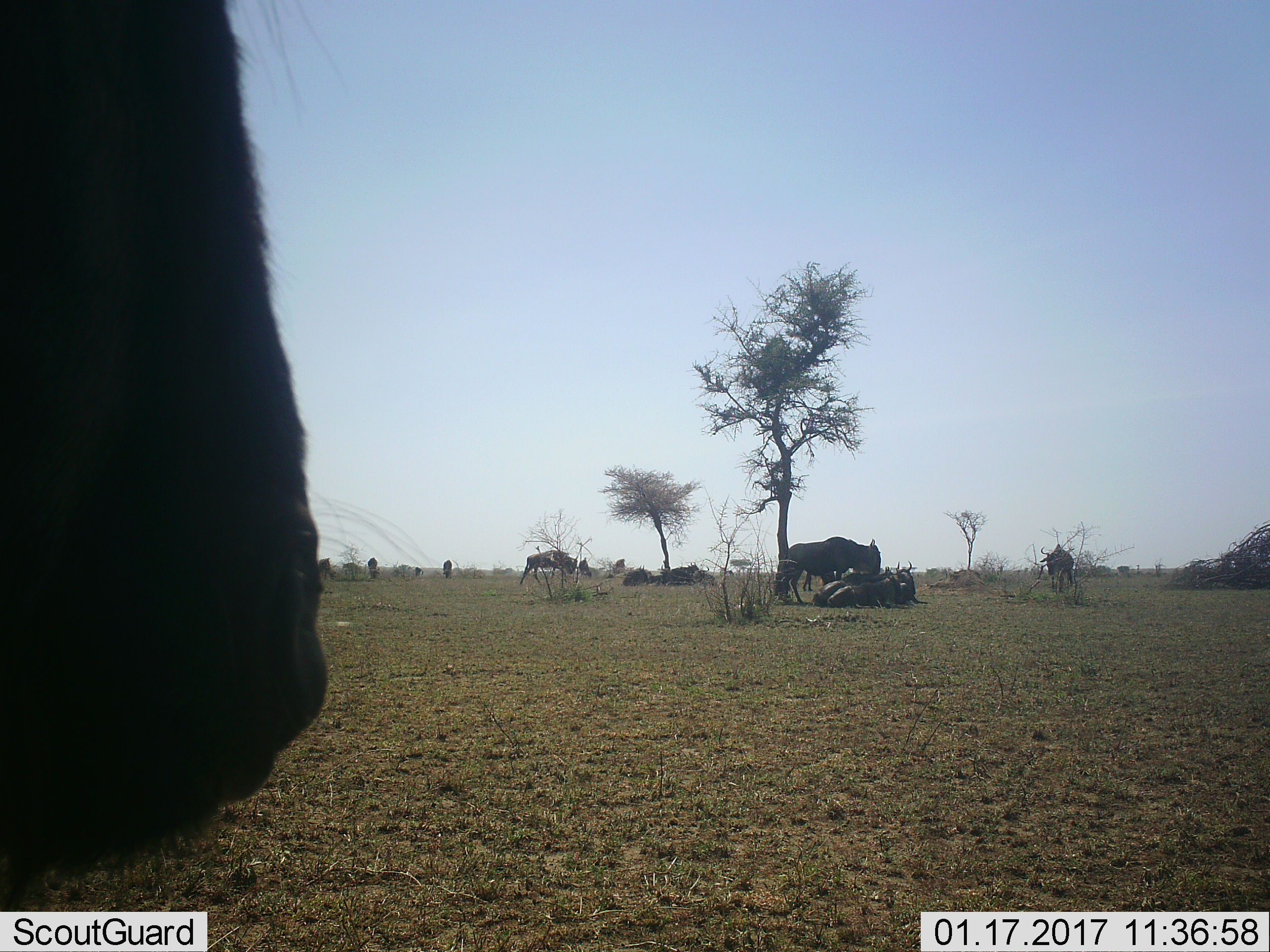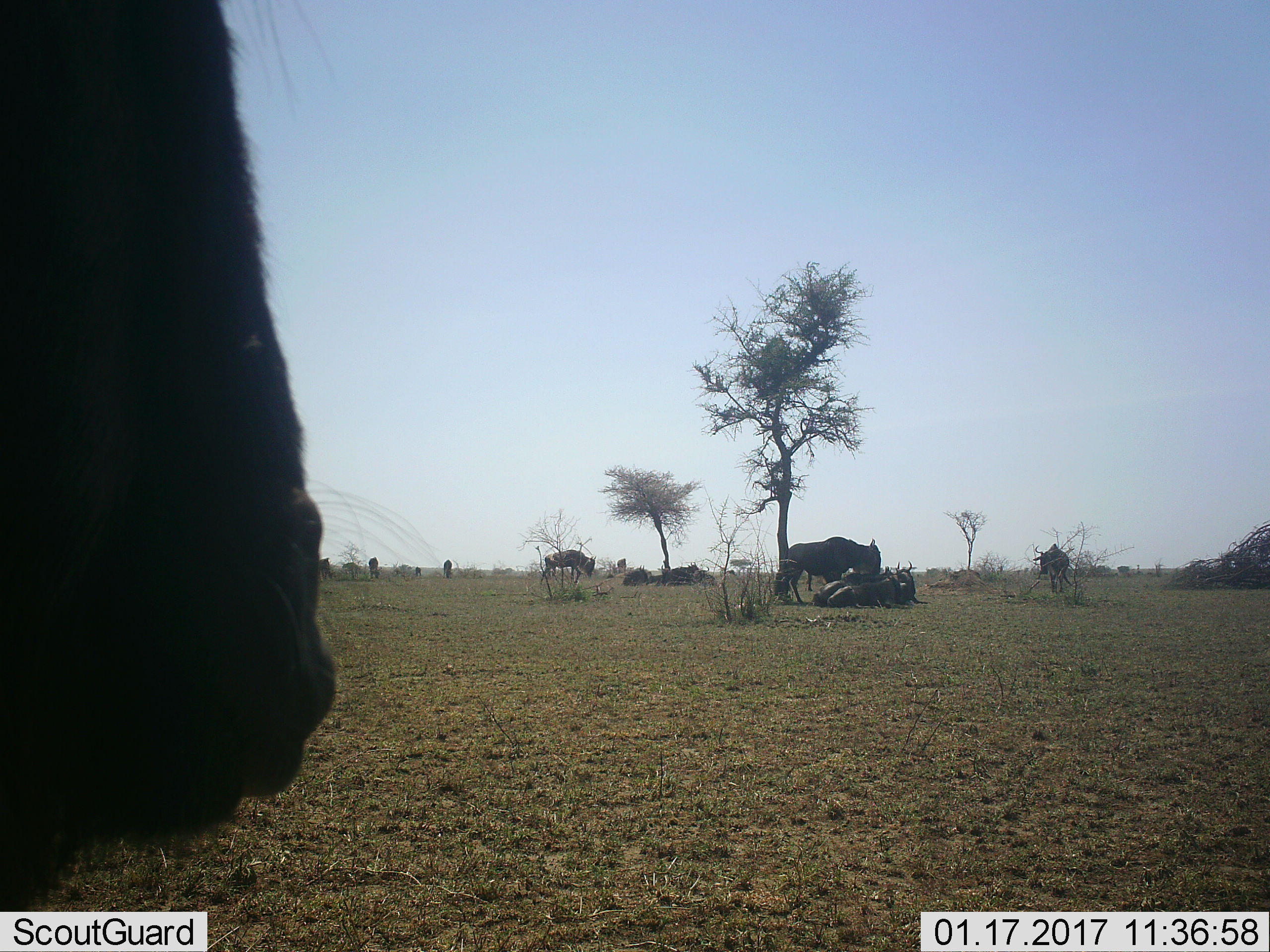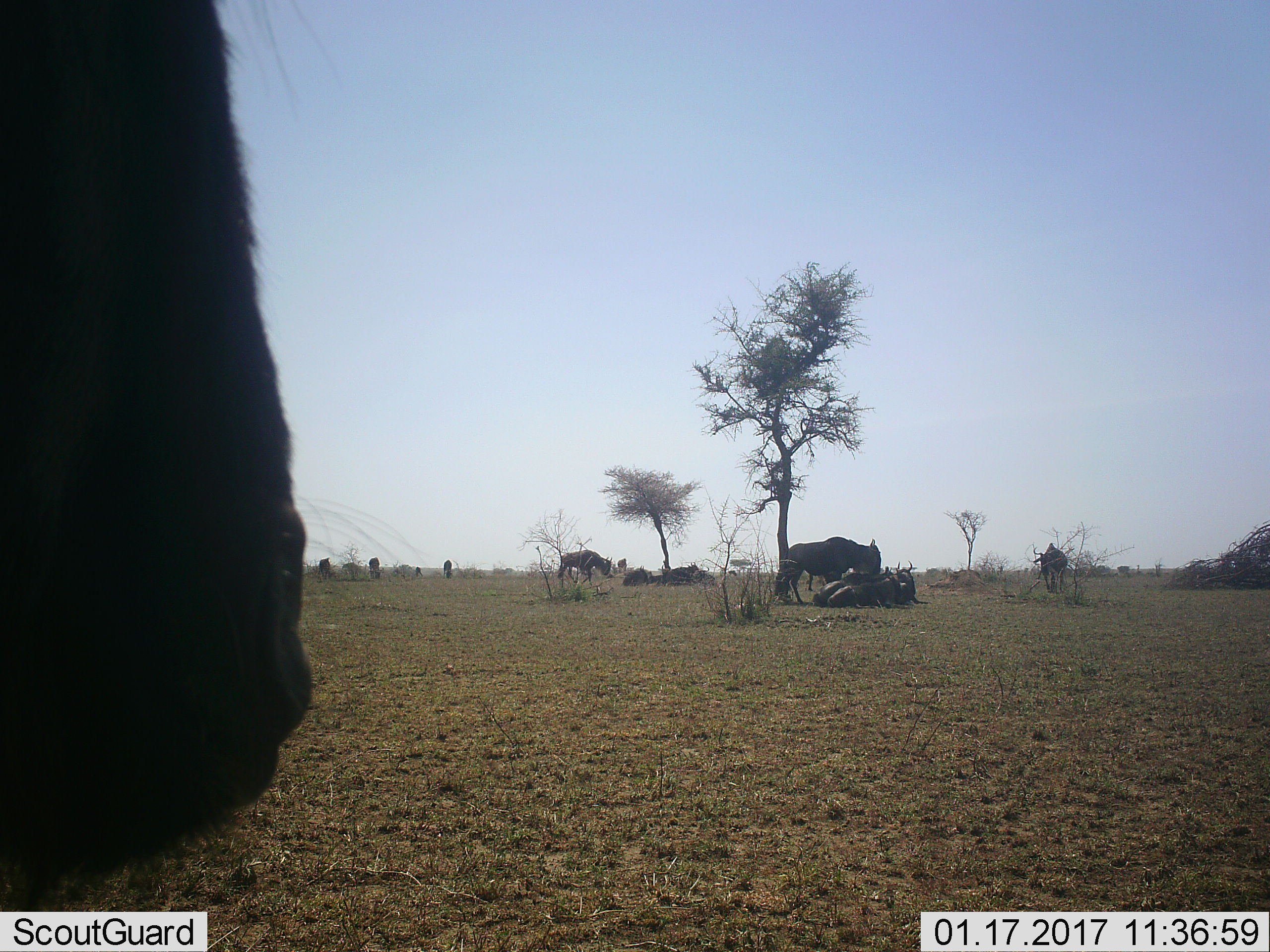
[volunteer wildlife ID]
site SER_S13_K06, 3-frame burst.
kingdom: Animalia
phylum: Chordata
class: Mammalia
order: Artiodactyla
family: Bovidae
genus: Connochaetes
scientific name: Connochaetes taurinus taurinus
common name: blue wildebeest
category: wildebeestblue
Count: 11-50.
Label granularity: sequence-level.